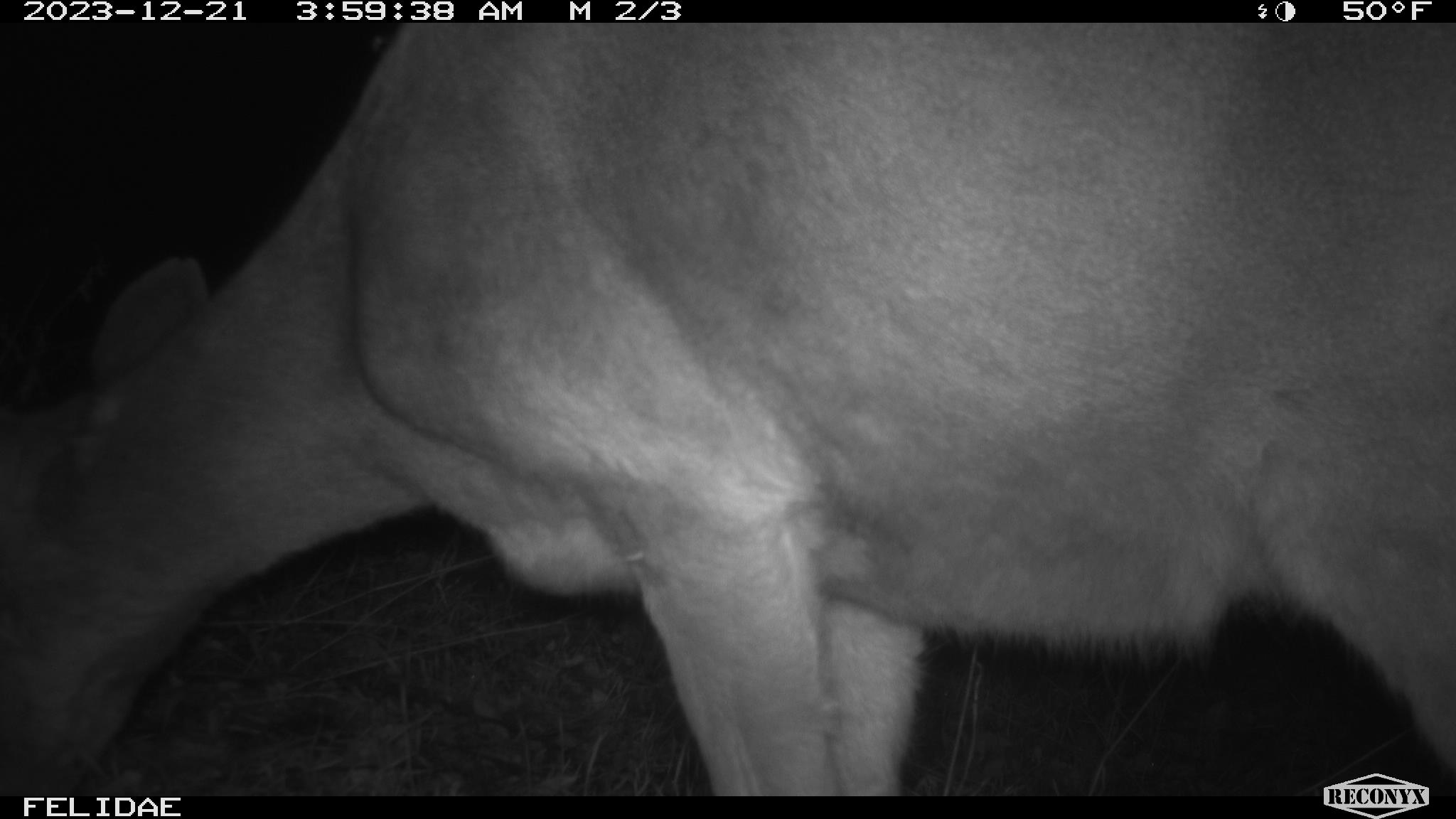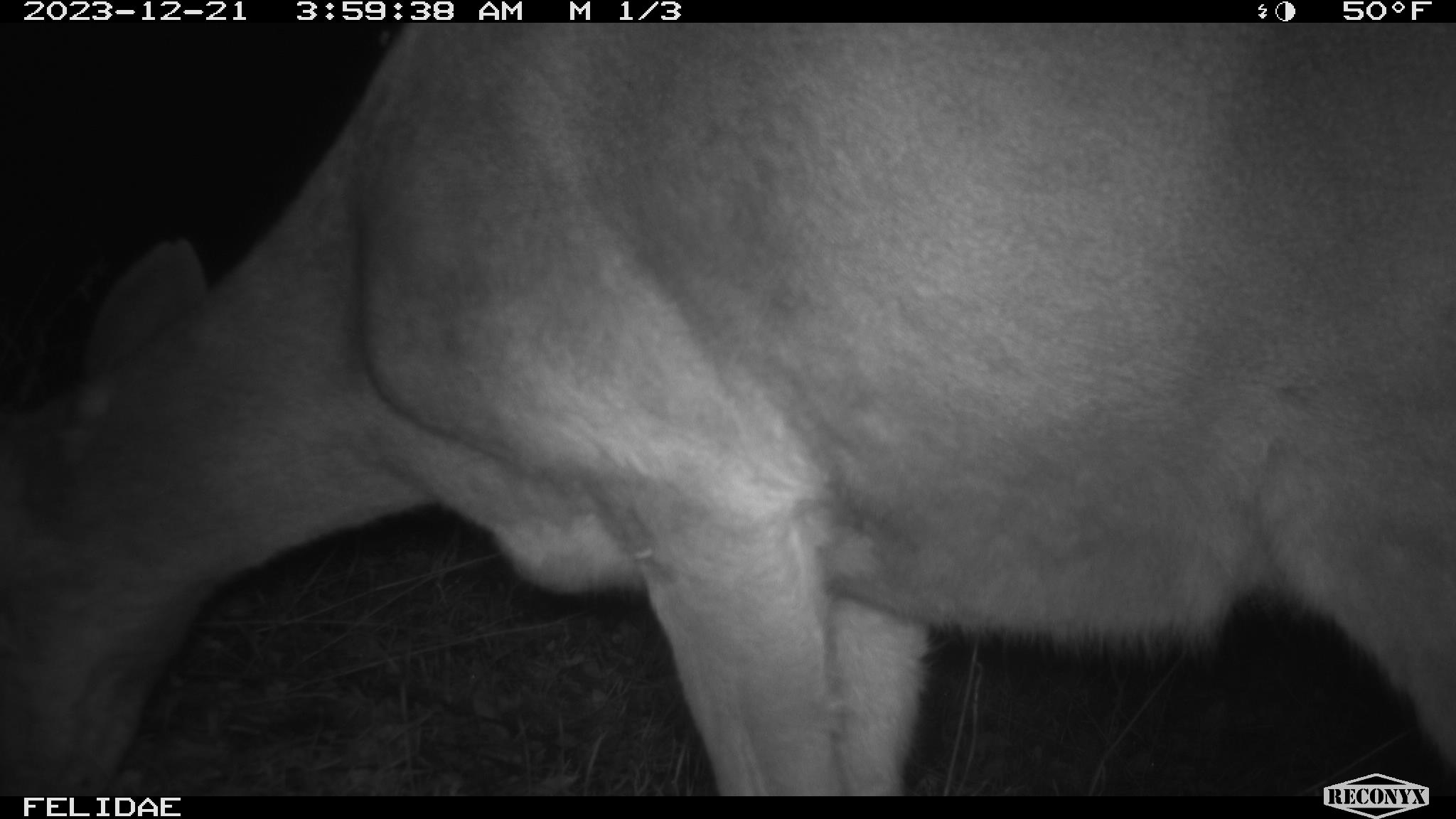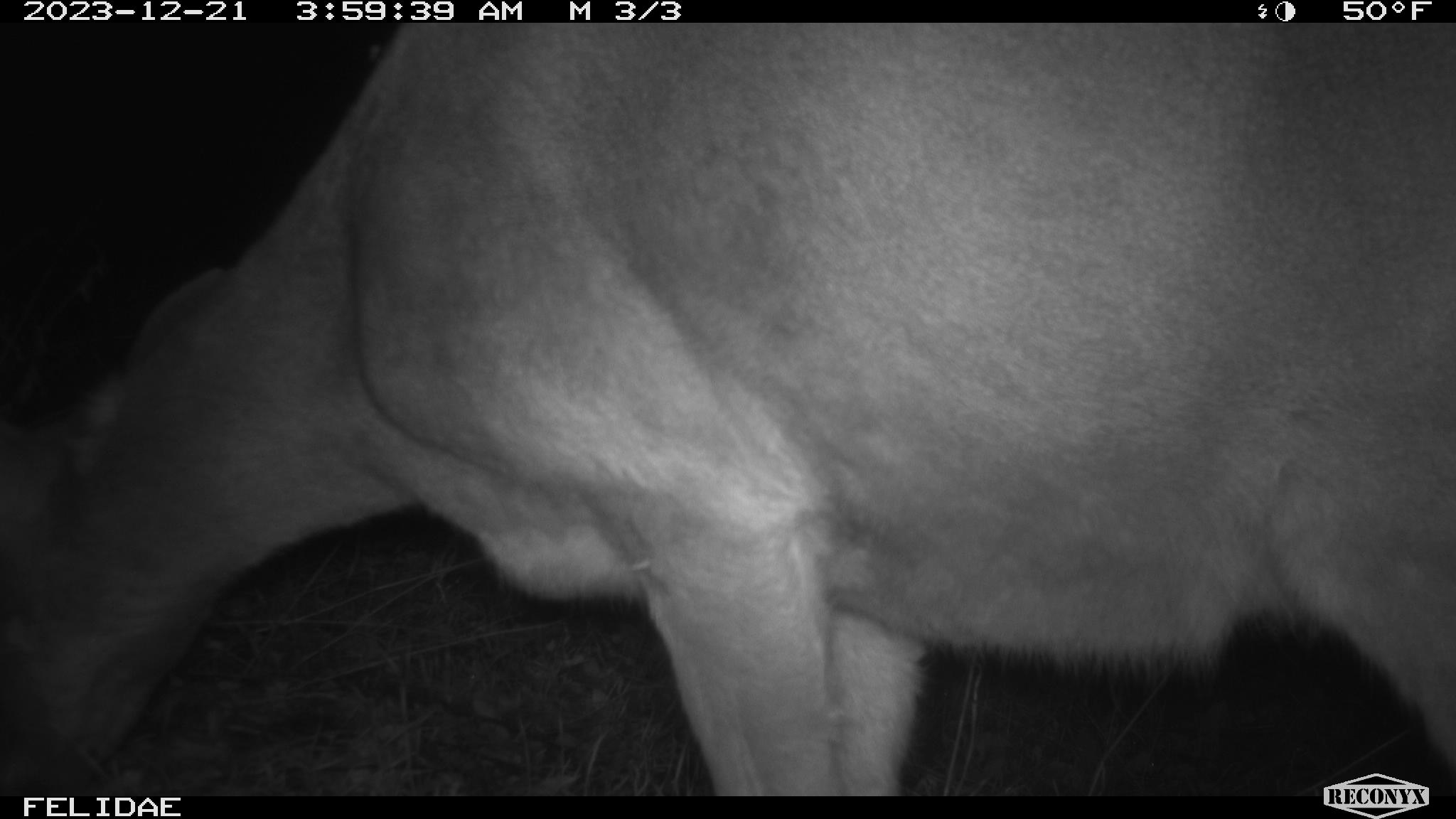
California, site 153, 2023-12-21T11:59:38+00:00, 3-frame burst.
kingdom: Animalia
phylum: Chordata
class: Mammalia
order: Artiodactyla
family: Cervidae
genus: Odocoileus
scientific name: Odocoileus hemionus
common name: mule deer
Mule deer (Odocoileus hemionus).